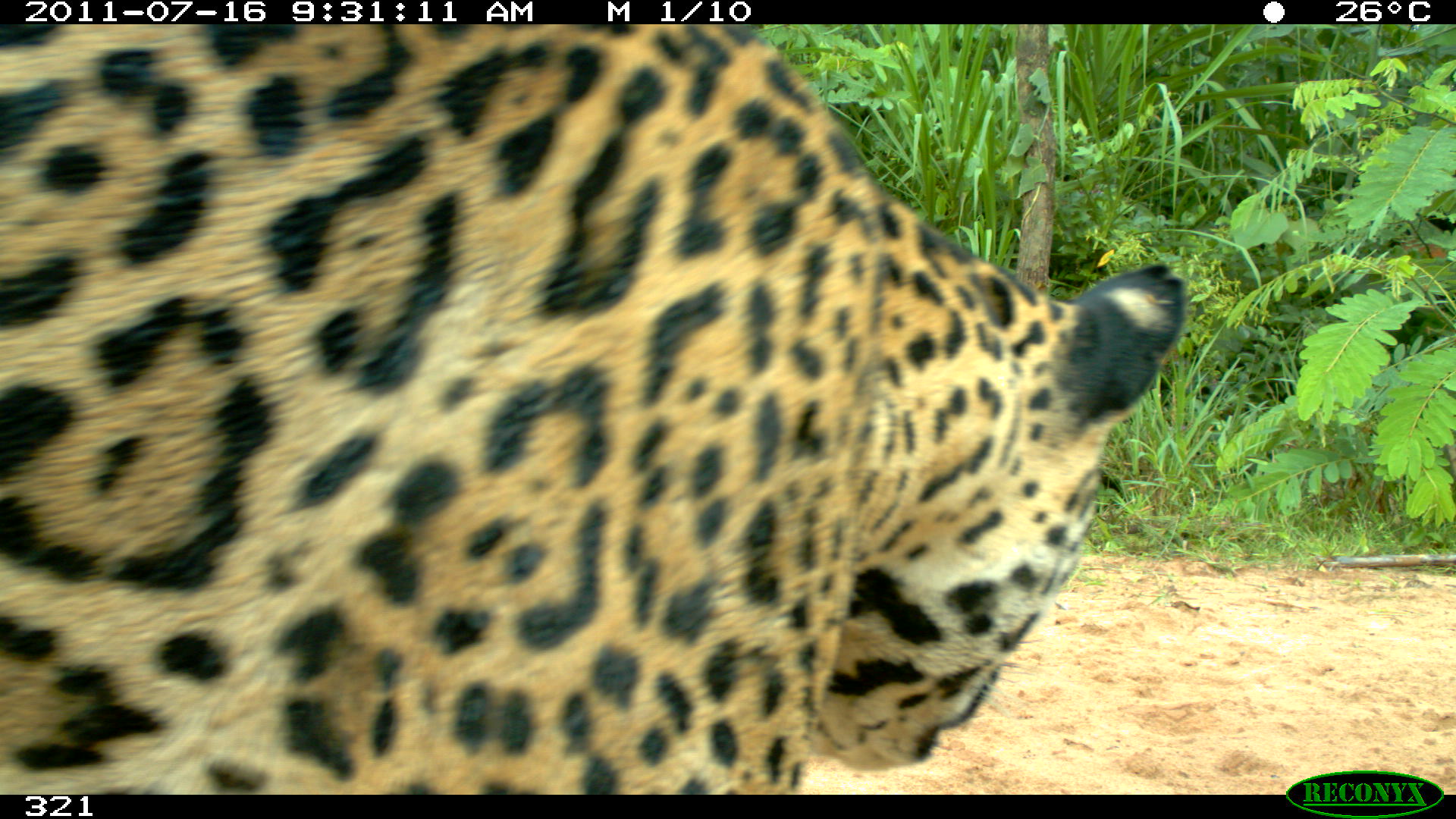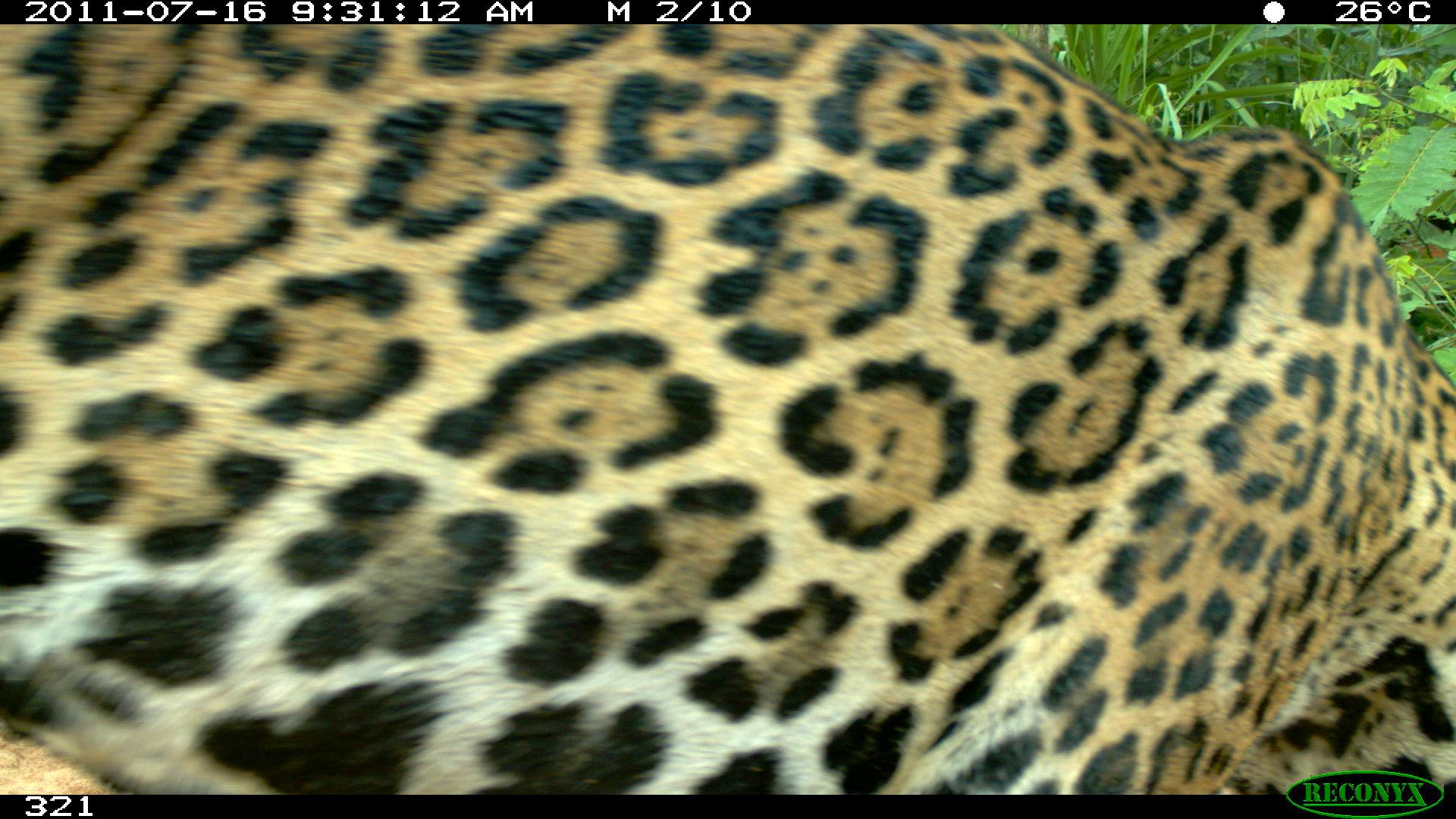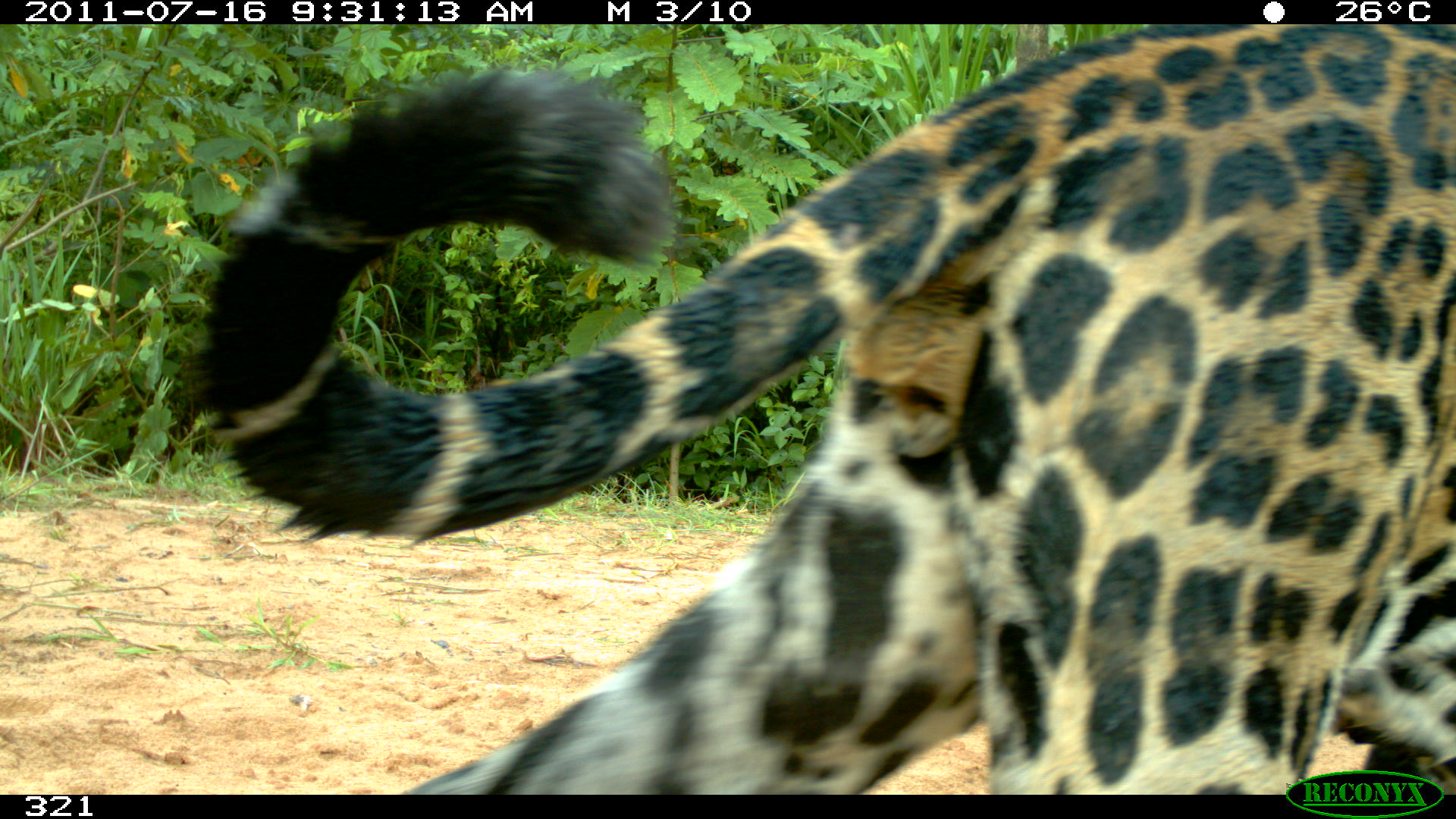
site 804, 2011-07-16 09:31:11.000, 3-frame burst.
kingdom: Animalia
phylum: Chordata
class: Mammalia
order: Carnivora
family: Felidae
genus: Panthera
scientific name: Panthera onca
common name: jaguar